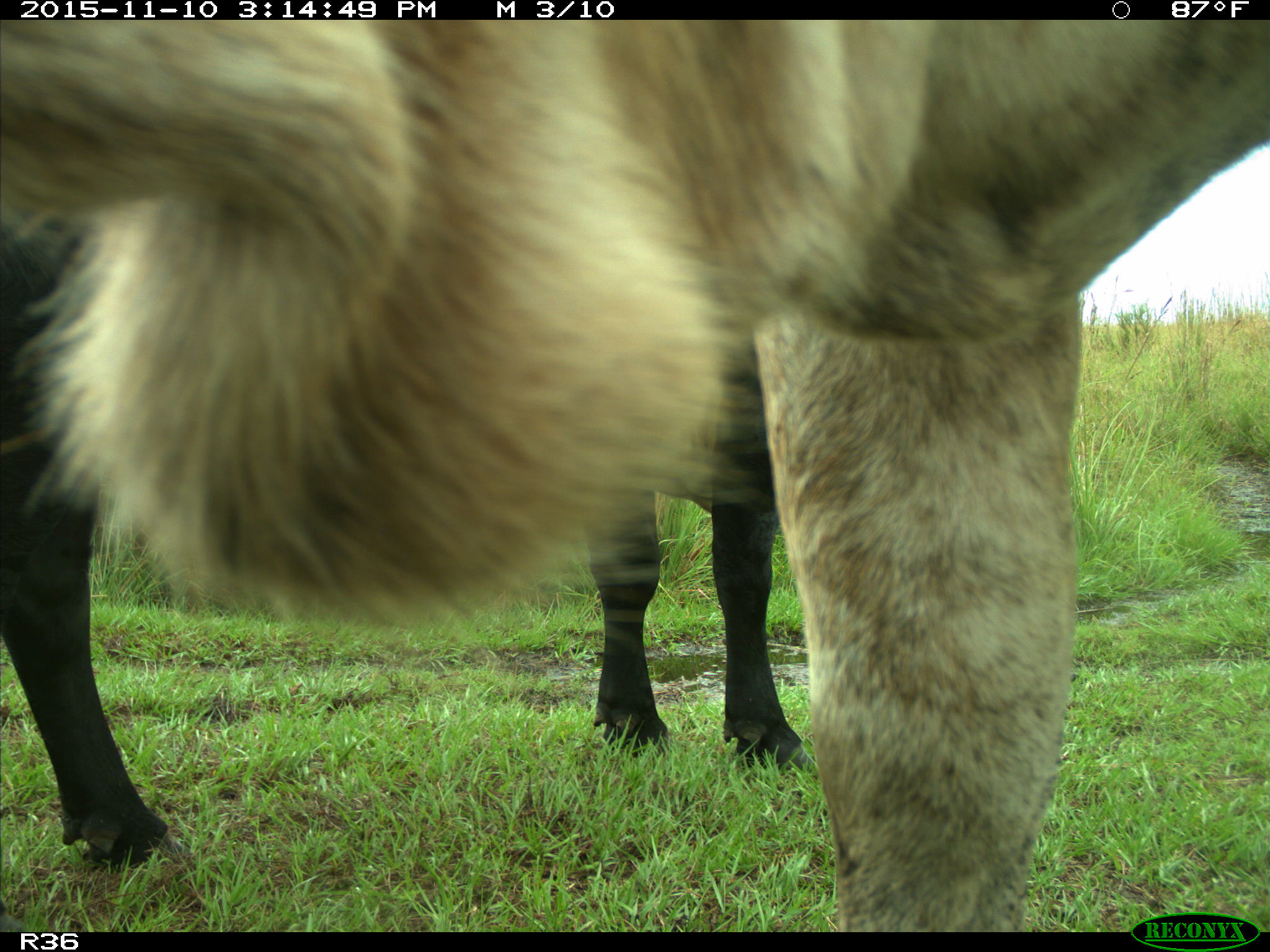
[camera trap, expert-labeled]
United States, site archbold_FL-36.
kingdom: Animalia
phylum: Chordata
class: Mammalia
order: Artiodactyla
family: Bovidae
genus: Bos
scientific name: Bos taurus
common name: domestic cow